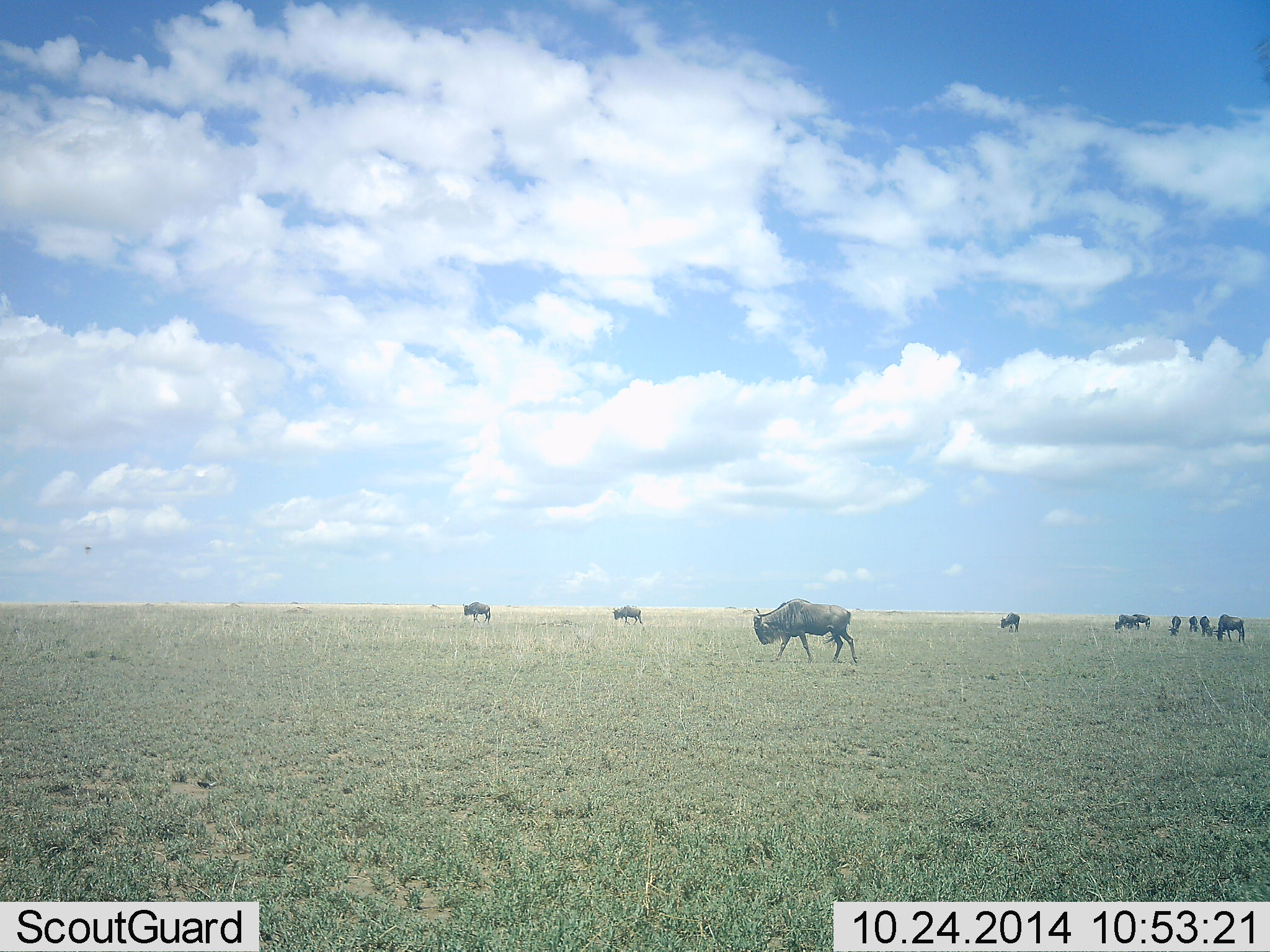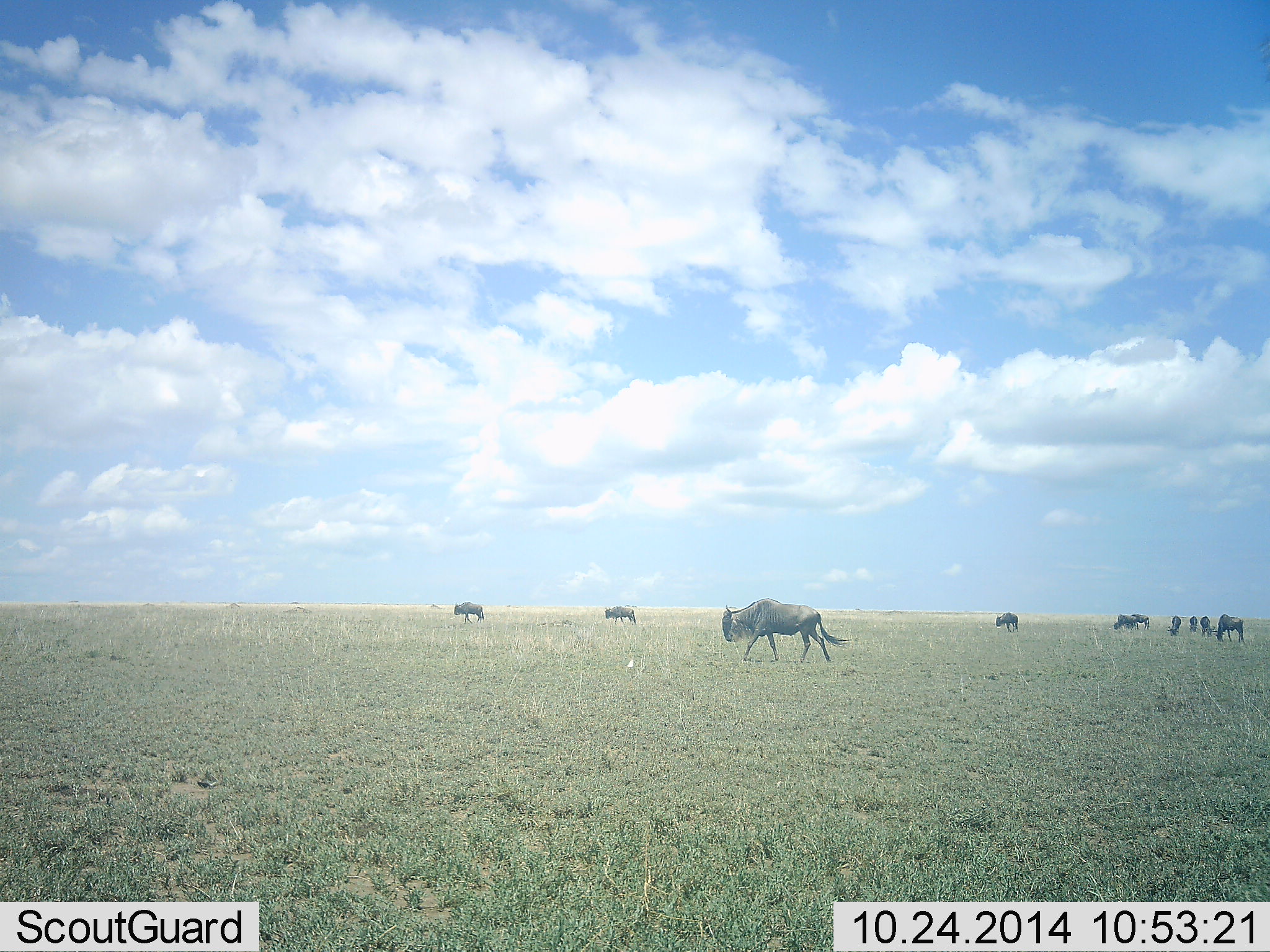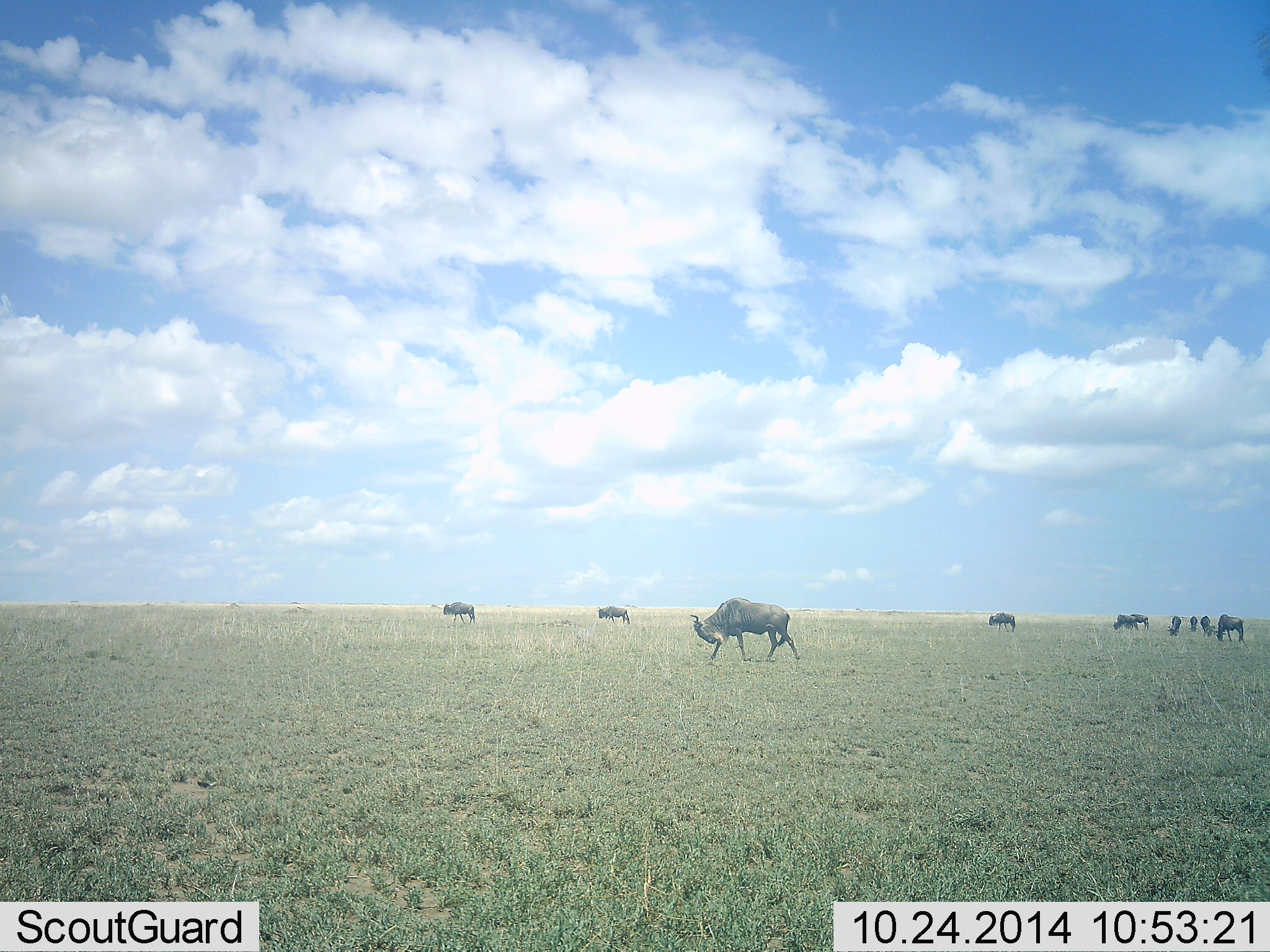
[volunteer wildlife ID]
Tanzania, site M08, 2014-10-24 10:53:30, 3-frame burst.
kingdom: Animalia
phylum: Chordata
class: Mammalia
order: Artiodactyla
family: Bovidae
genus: Connochaetes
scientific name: Connochaetes taurinus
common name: blue wildebeest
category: wildebeest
Wildebeest (blue wildebeest) (Connochaetes taurinus), count 10. Behavior (volunteer vote fractions): standing 40%, resting 0%, moving 100%, interacting 10%. Young present (vote fraction): 0%. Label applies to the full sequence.